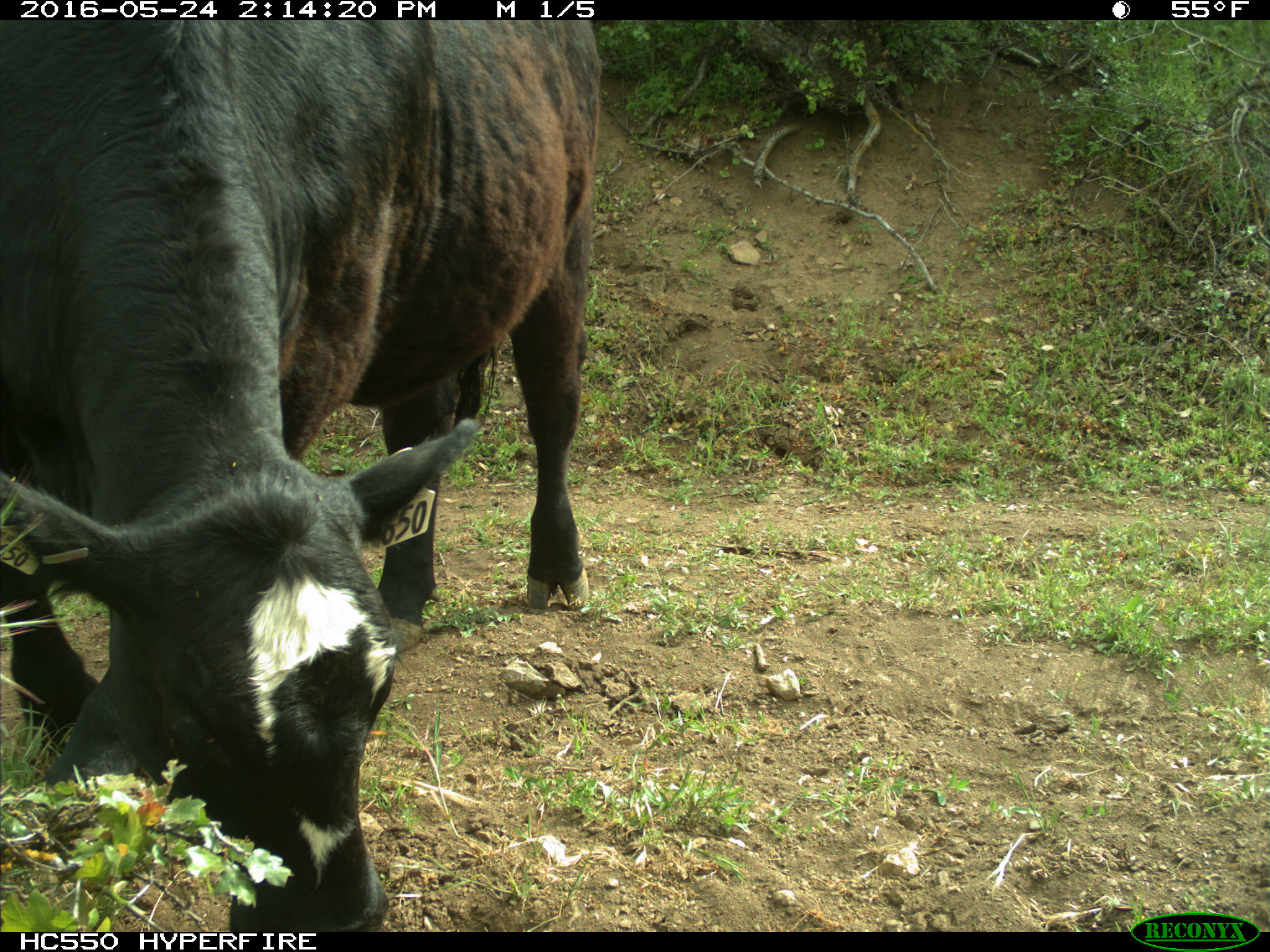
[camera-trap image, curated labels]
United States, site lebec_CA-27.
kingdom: Animalia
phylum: Chordata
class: Mammalia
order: Artiodactyla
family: Bovidae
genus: Bos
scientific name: Bos taurus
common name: domestic cow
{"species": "Bos taurus (domestic cow)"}